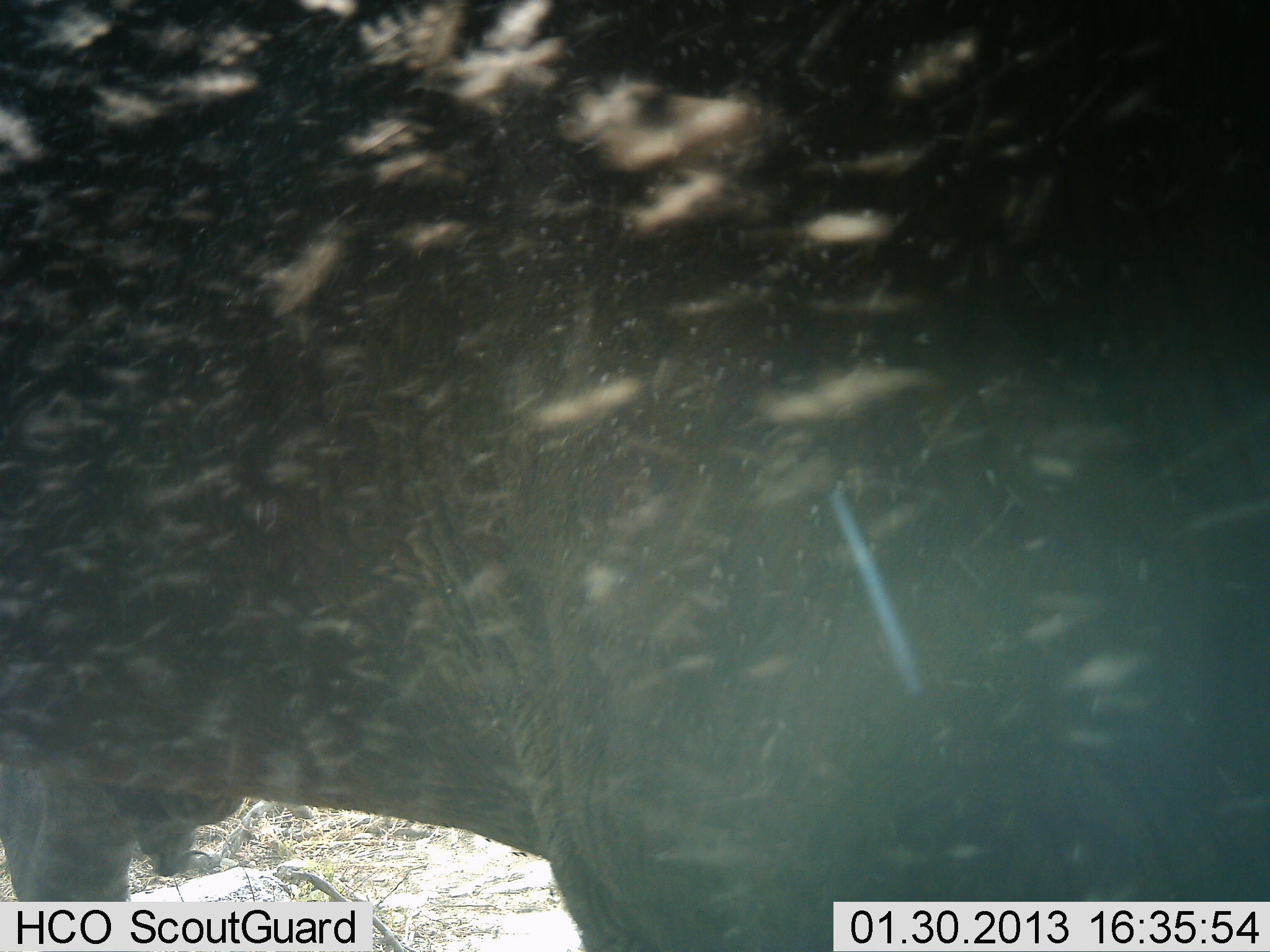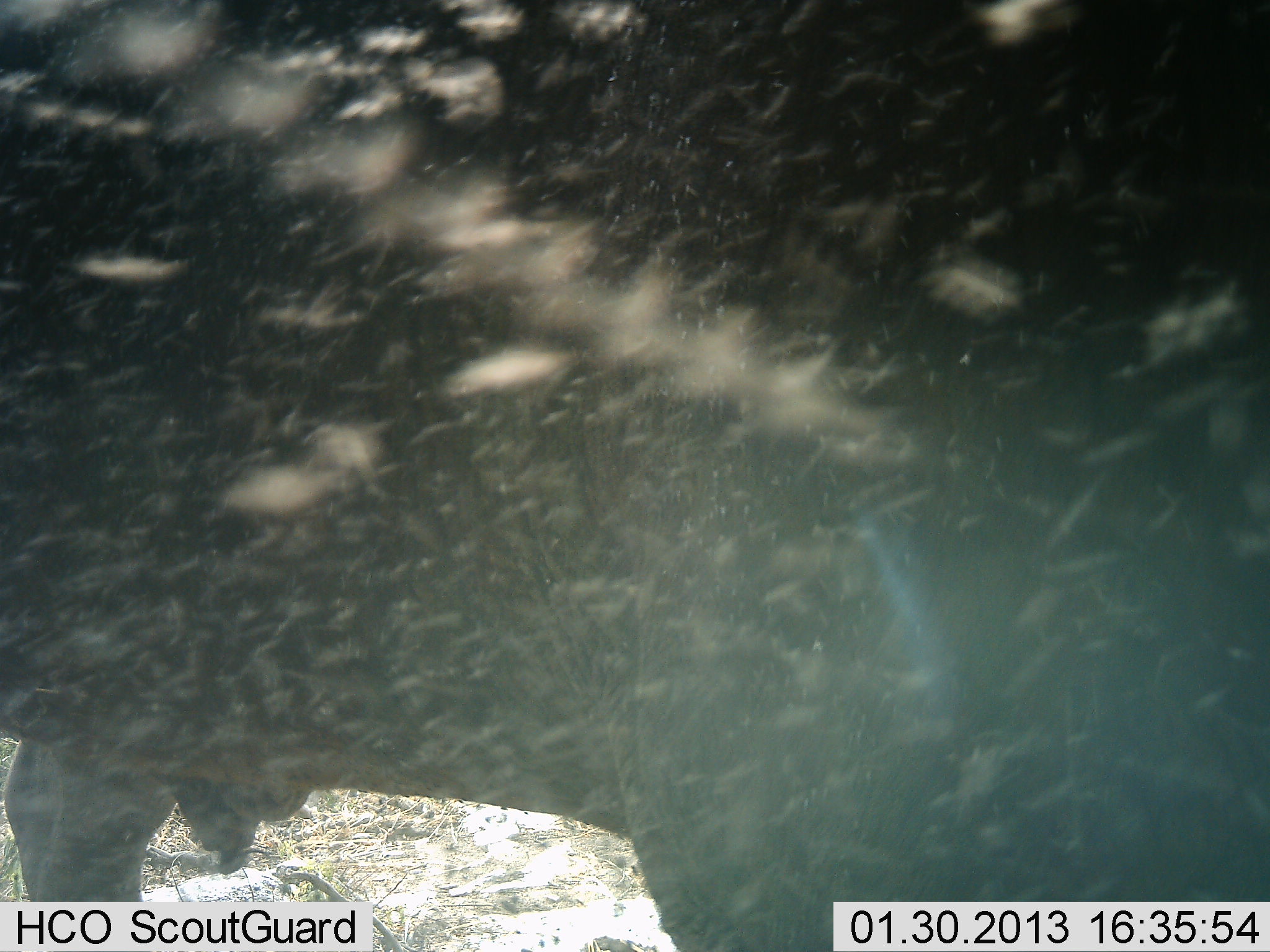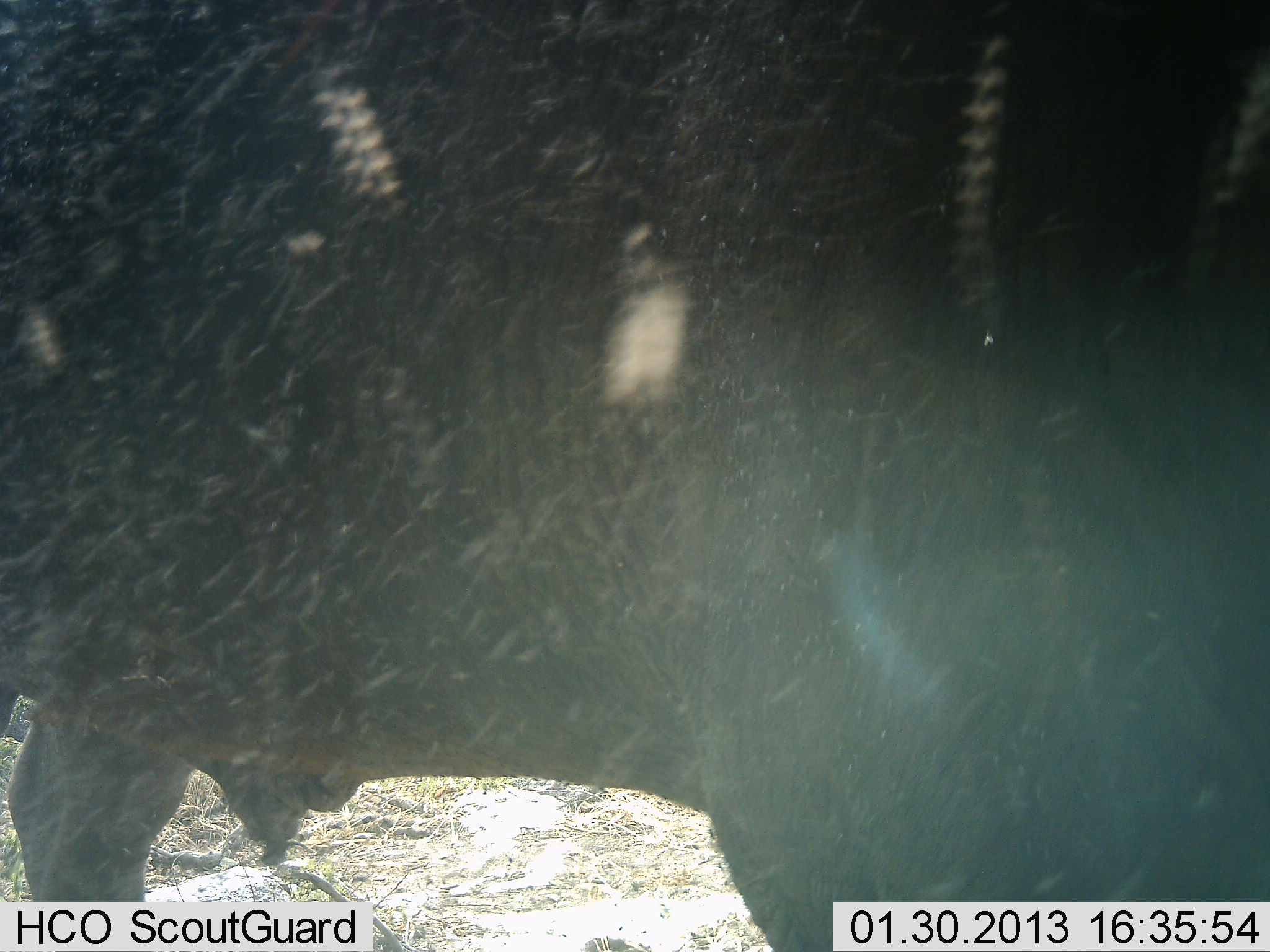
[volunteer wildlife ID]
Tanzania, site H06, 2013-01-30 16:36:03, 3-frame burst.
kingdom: Animalia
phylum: Chordata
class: Mammalia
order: Artiodactyla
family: Bovidae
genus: Syncerus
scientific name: Syncerus caffer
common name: cape buffalo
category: buffalo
Buffalo (cape buffalo) (Syncerus caffer), count 1. Behavior (volunteer vote fractions): standing 80%, resting 0%, moving 20%, interacting 0%. Young present (vote fraction): 0%. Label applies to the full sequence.